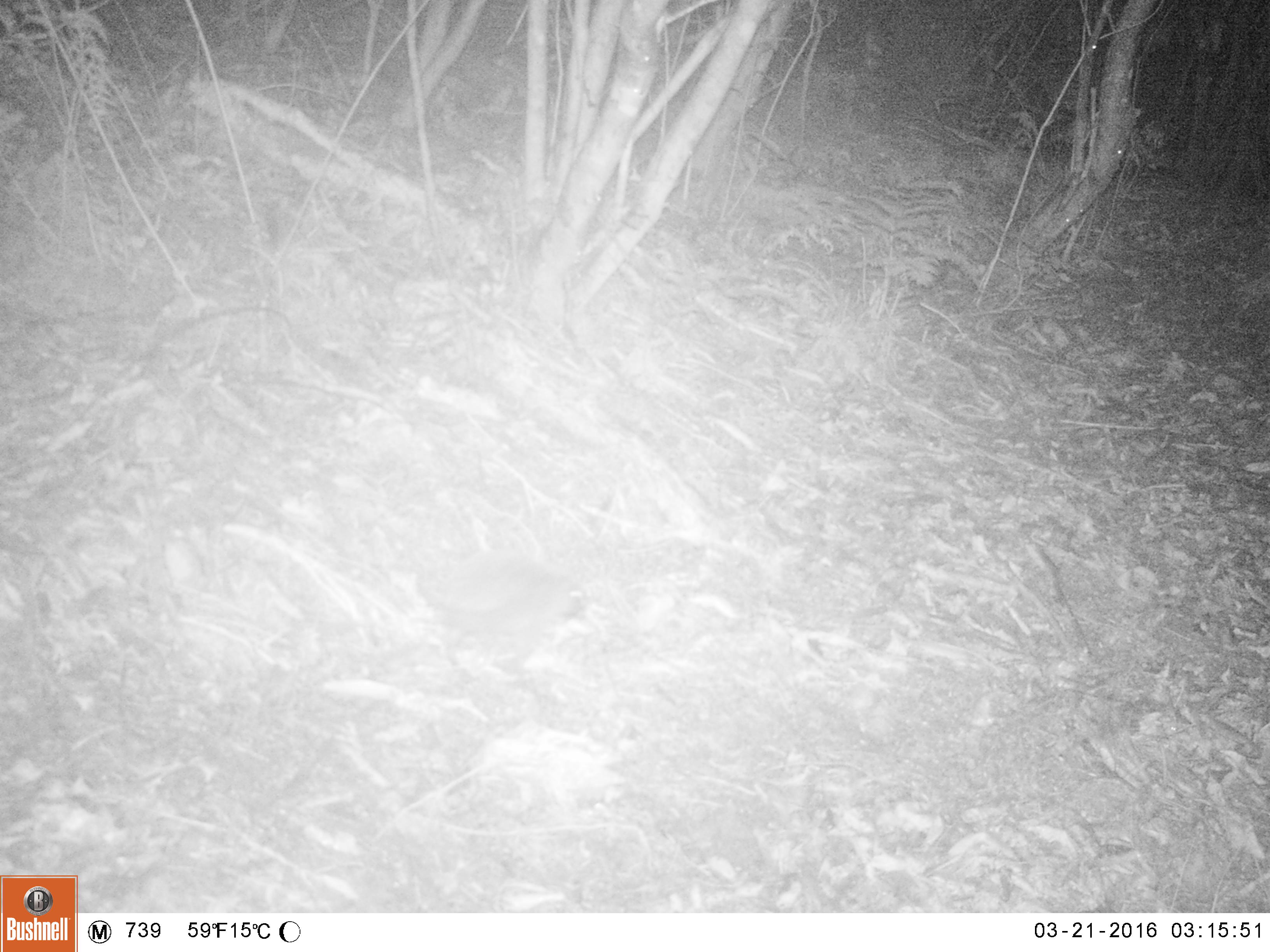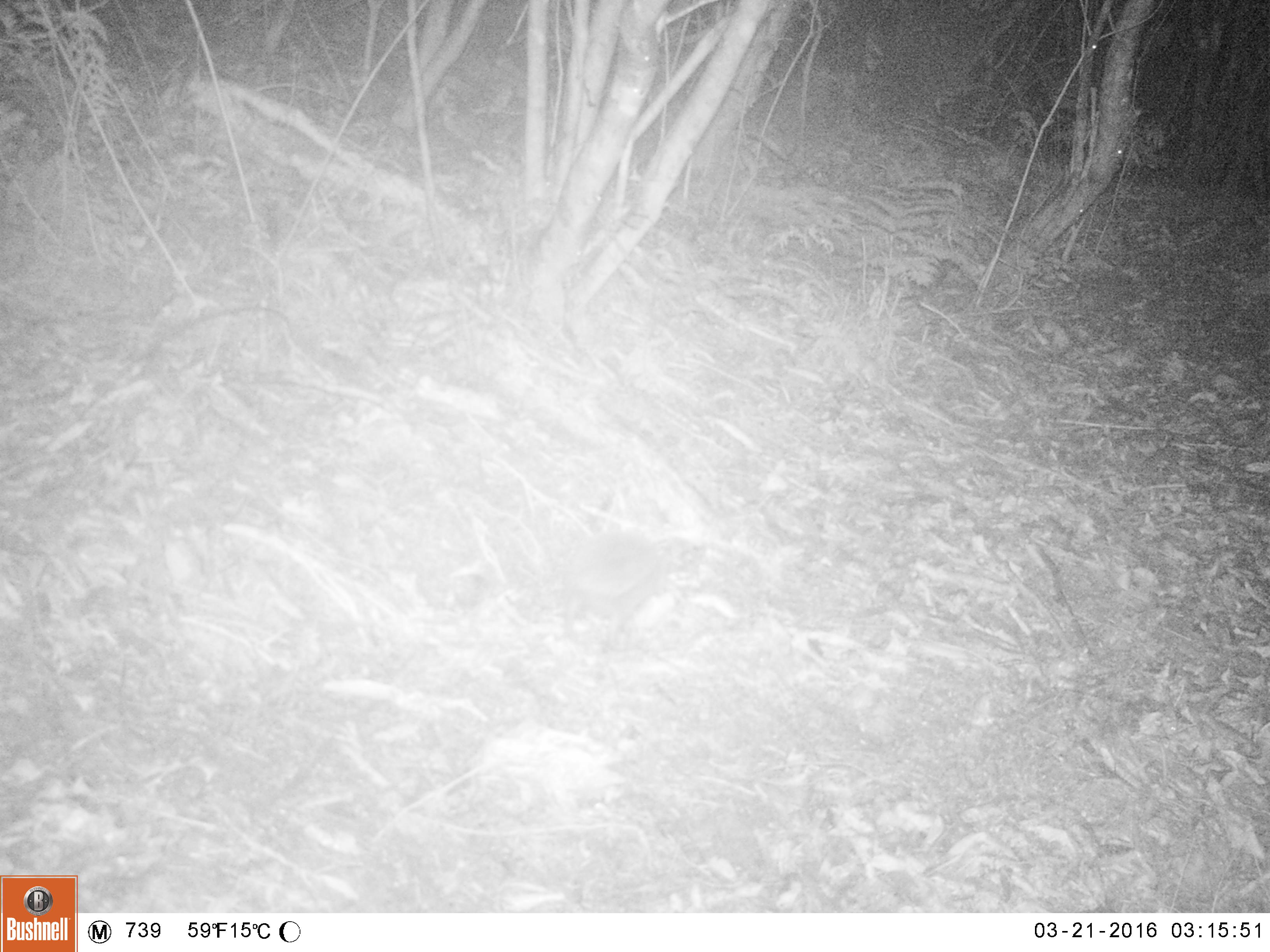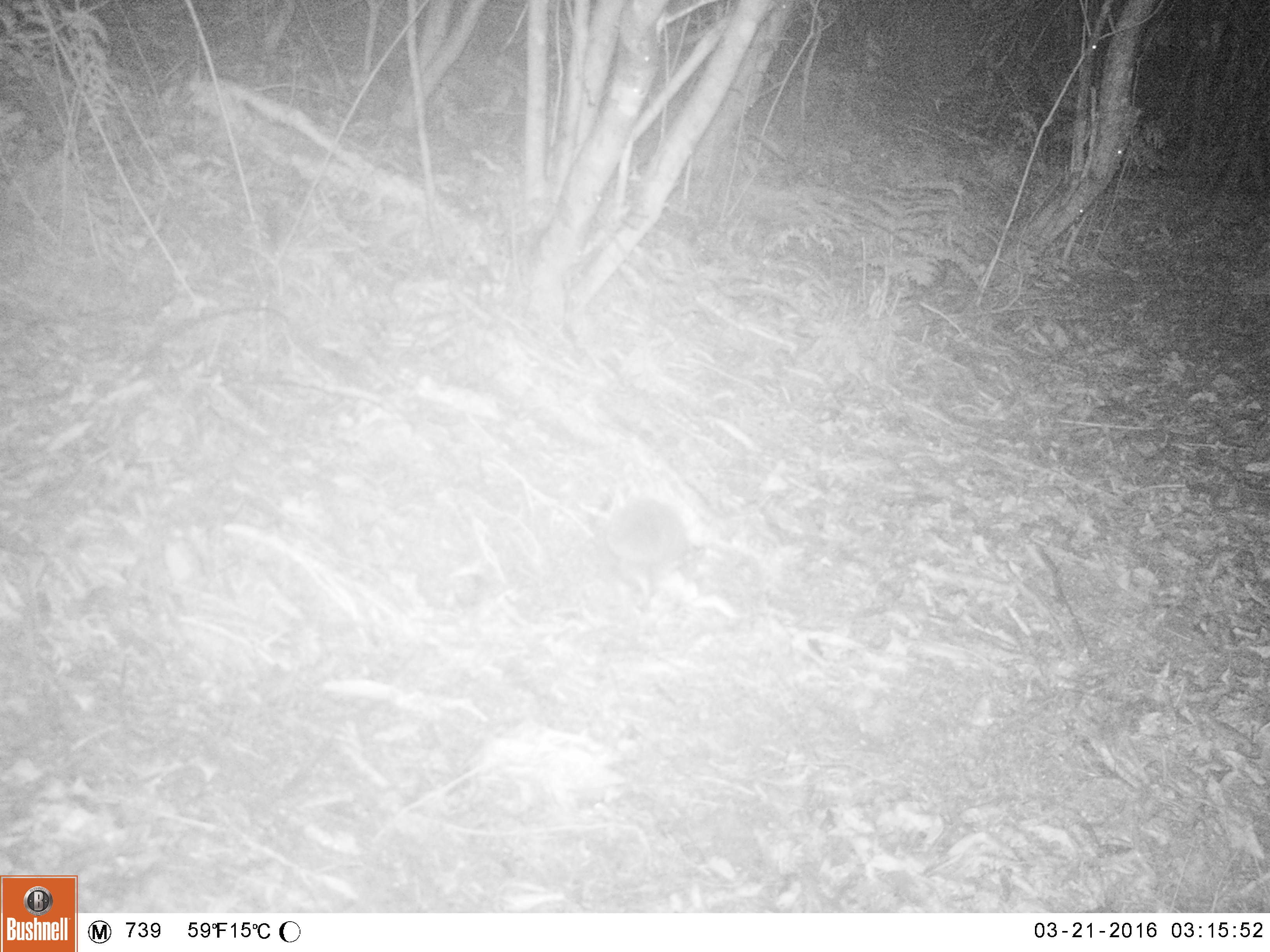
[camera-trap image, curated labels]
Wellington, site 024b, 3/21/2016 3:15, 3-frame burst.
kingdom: Animalia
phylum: Chordata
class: Mammalia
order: Eulipotyphla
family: Erinaceidae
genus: Erinaceus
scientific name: Erinaceus europaeus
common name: hedgehog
Hedgehog (Erinaceus europaeus).